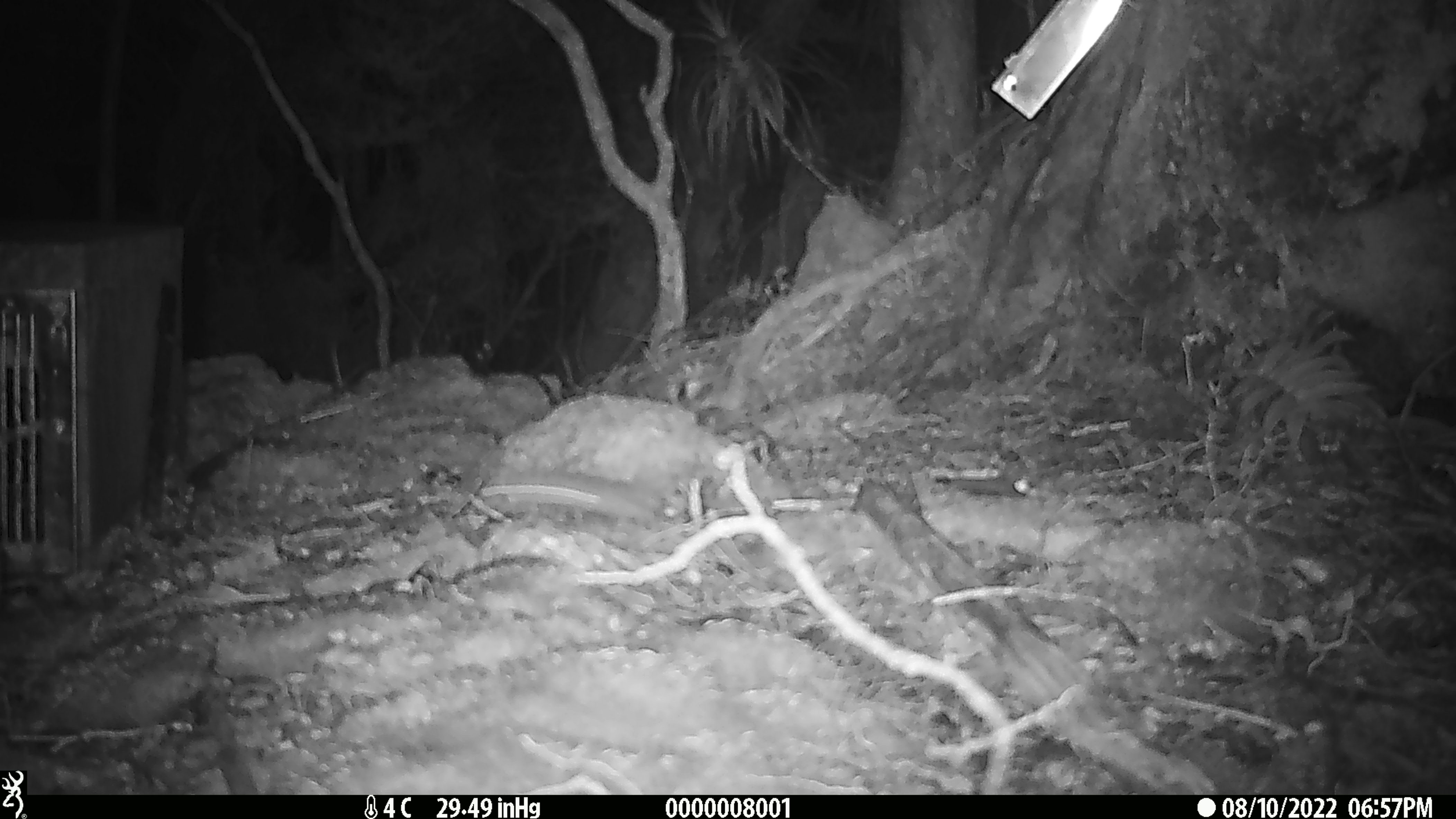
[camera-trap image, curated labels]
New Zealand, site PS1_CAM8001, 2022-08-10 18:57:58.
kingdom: Animalia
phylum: Chordata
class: Mammalia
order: Rodentia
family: Muridae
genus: Mus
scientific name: Mus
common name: mouse